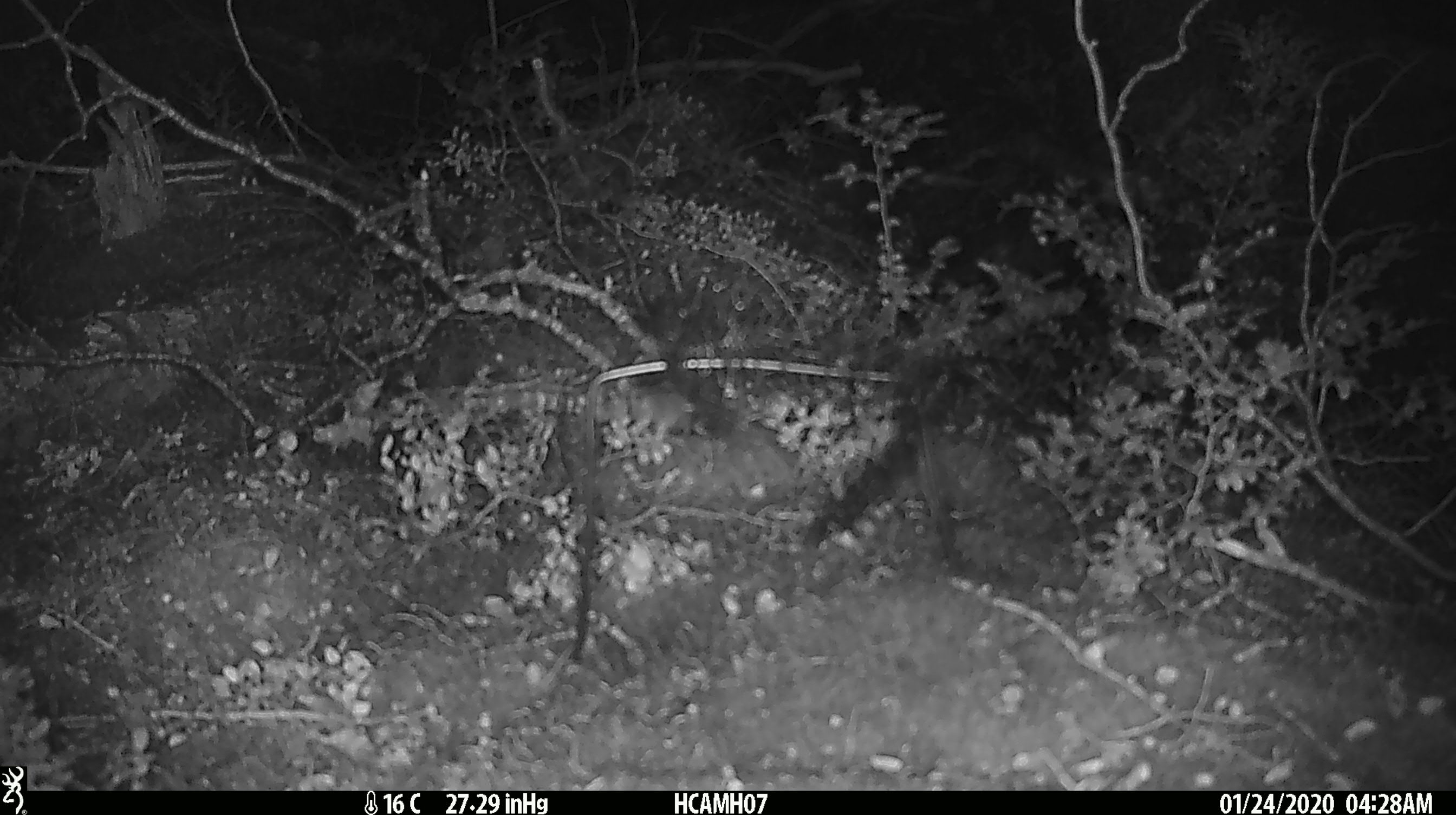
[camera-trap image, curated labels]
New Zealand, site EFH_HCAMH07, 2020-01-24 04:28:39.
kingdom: Animalia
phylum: Chordata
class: Mammalia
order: Rodentia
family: Muridae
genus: Mus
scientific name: Mus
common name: mouse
Mouse (Mus).